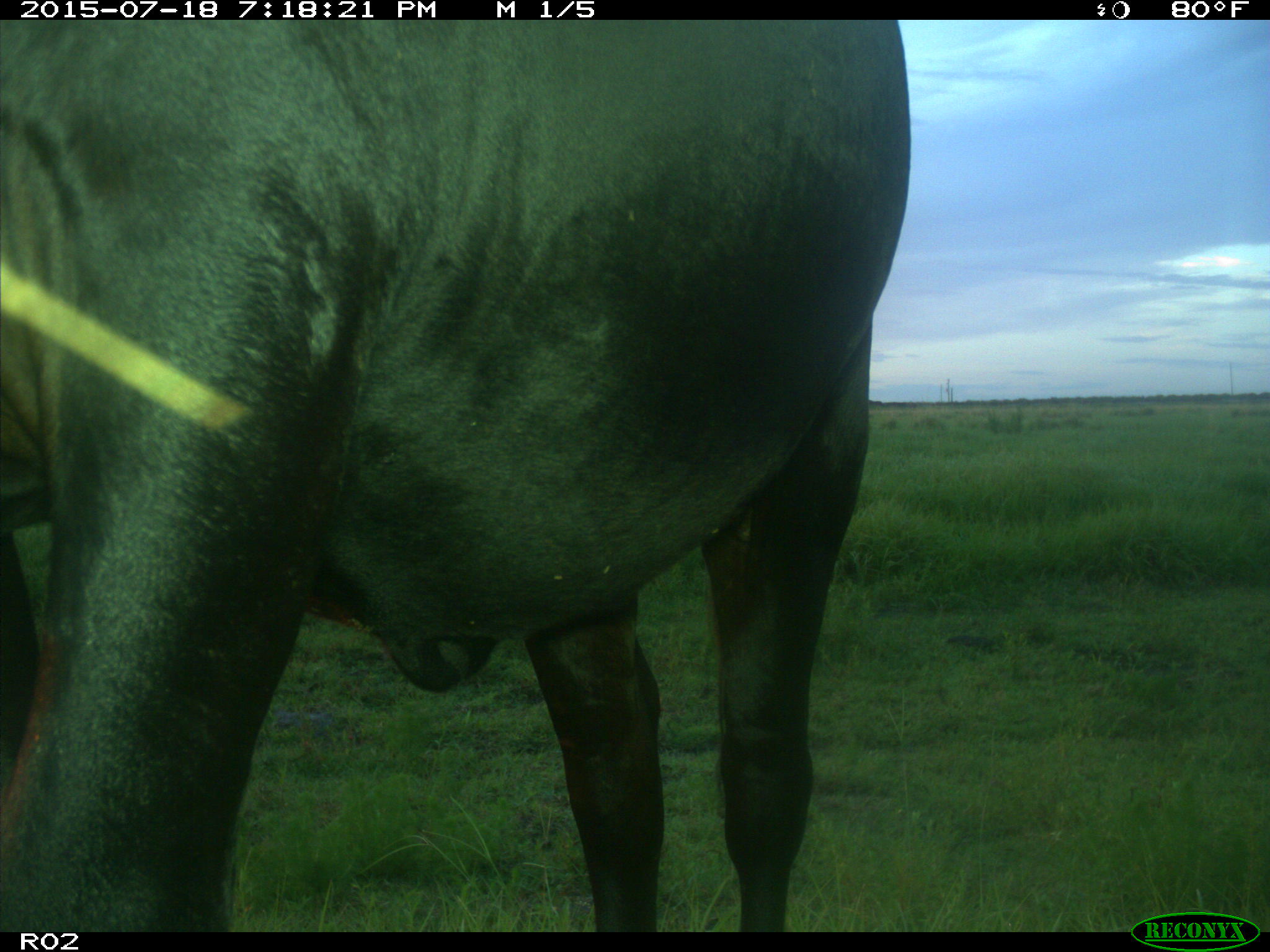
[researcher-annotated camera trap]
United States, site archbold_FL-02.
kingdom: Animalia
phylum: Chordata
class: Mammalia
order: Artiodactyla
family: Bovidae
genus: Bos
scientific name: Bos taurus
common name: domestic cow